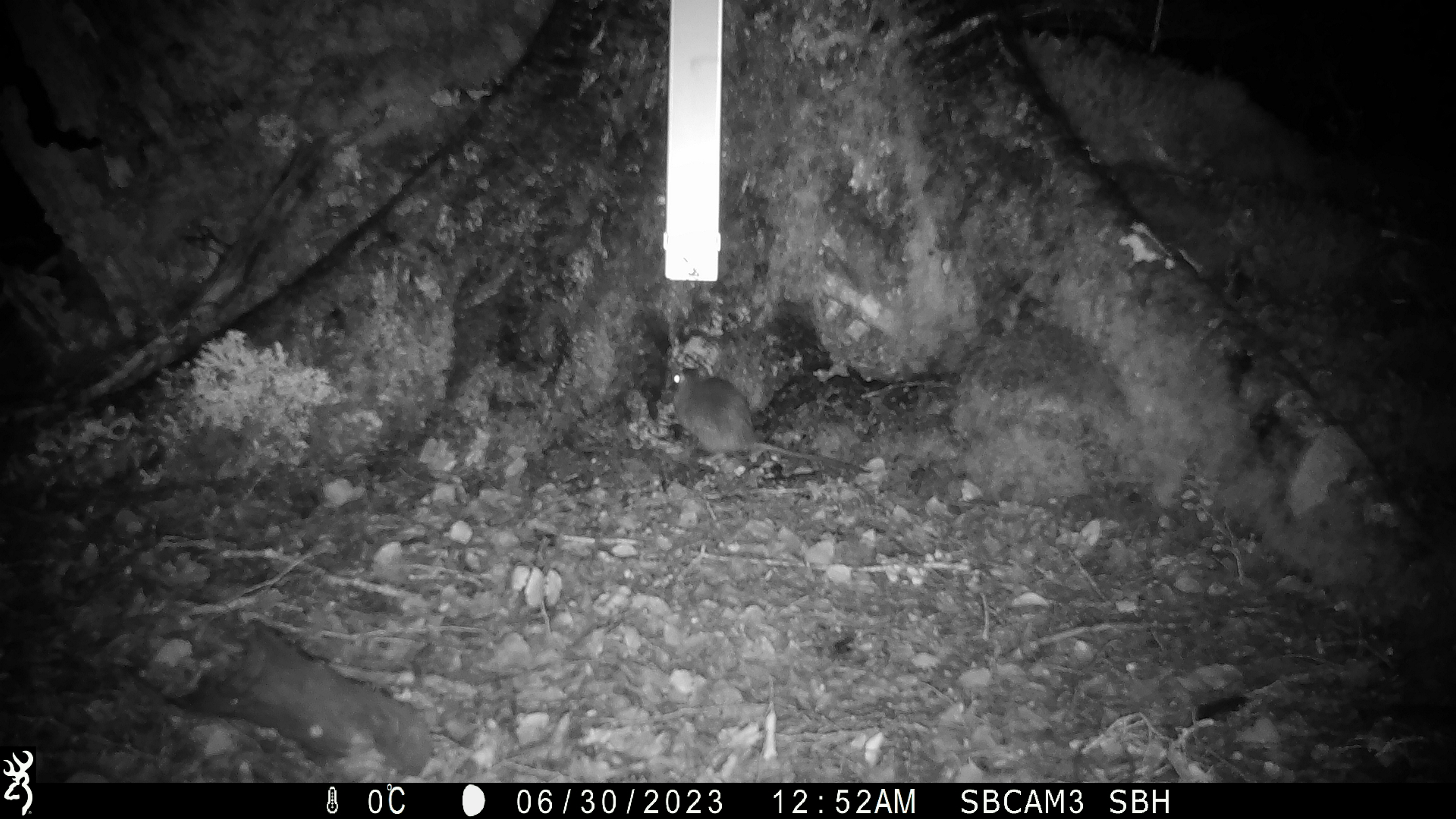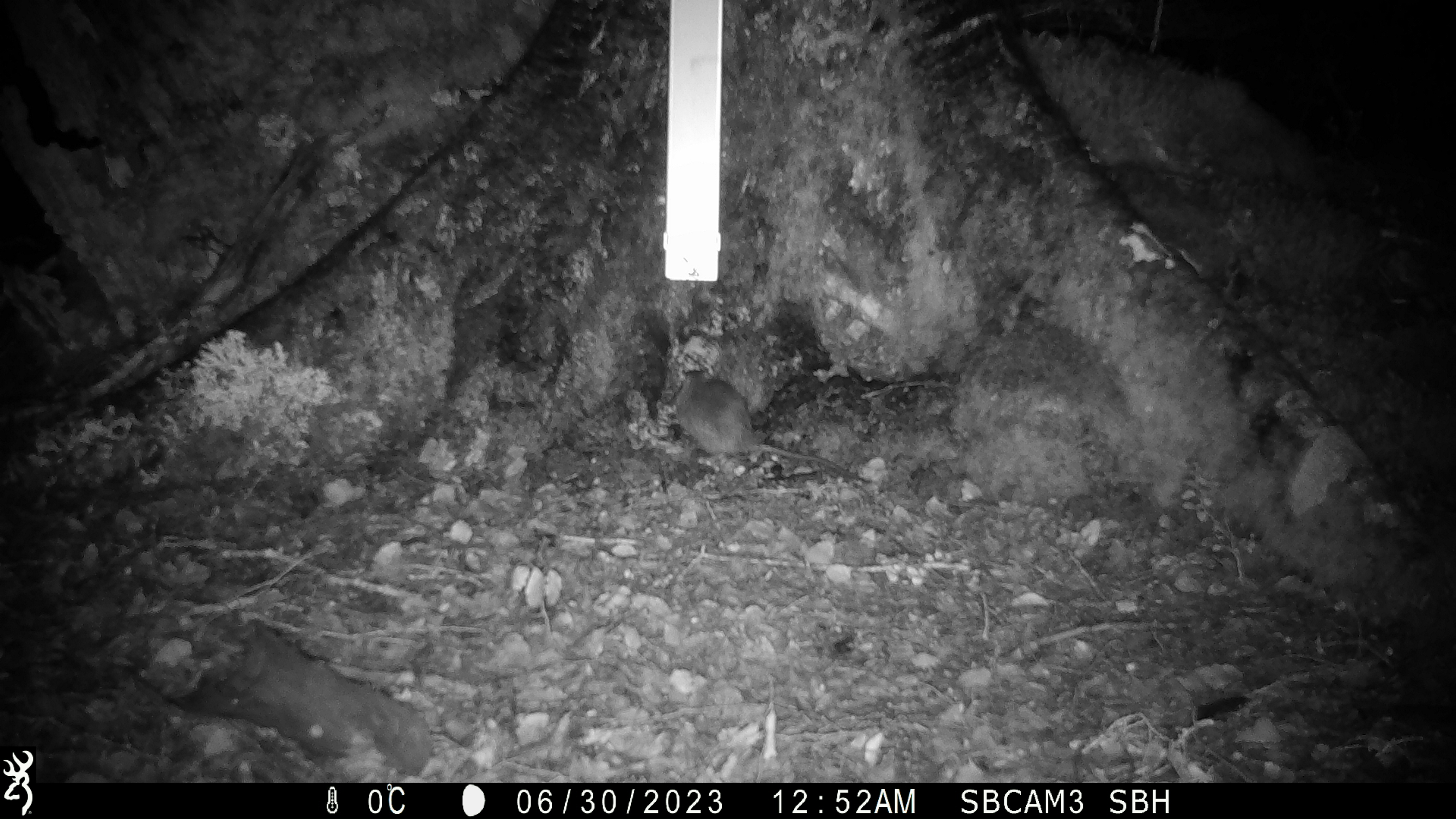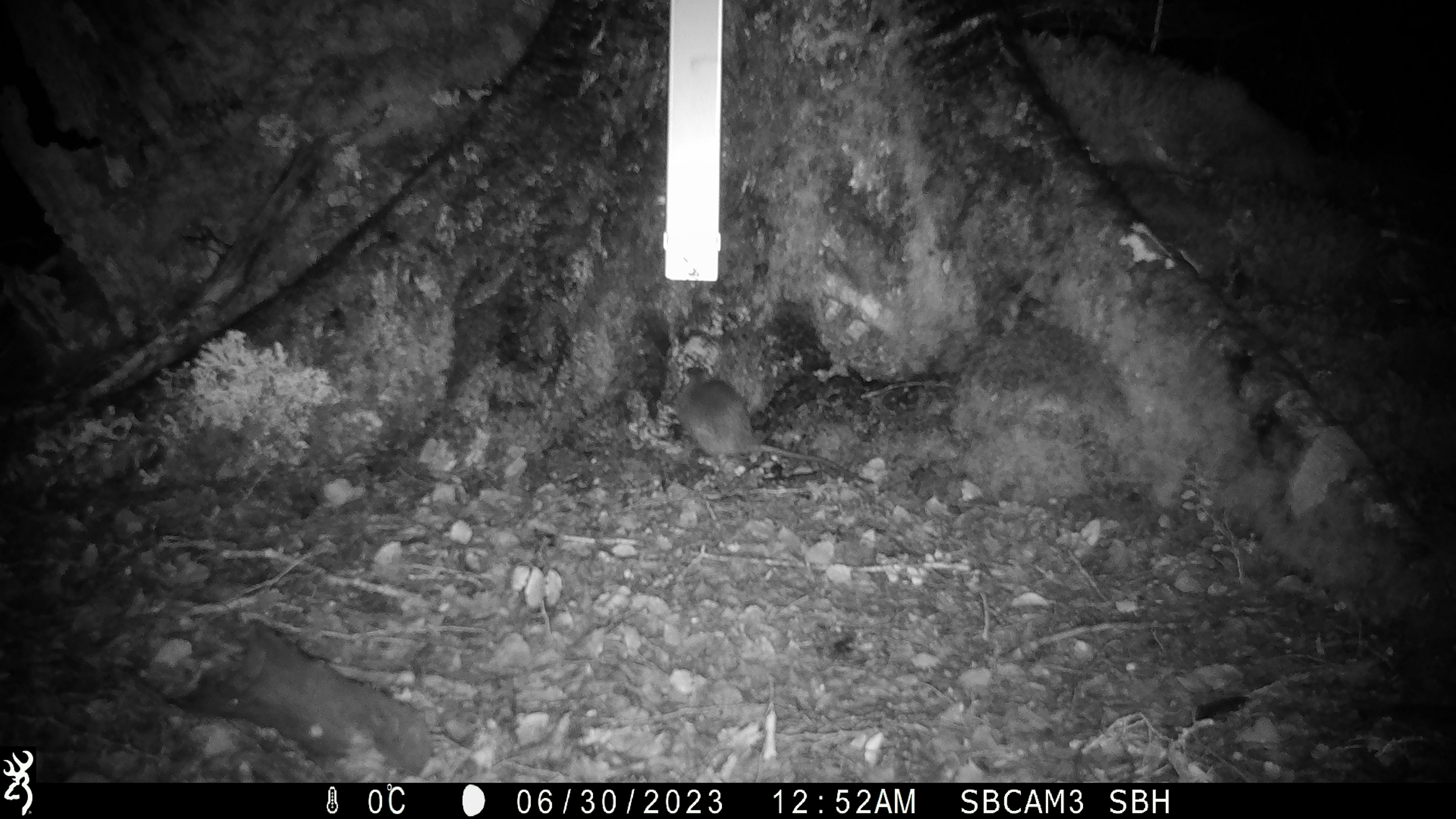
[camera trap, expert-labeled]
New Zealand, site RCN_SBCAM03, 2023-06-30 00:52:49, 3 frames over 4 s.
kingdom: Animalia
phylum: Chordata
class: Mammalia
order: Rodentia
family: Muridae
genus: Rattus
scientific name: Rattus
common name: rat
Rat (Rattus).